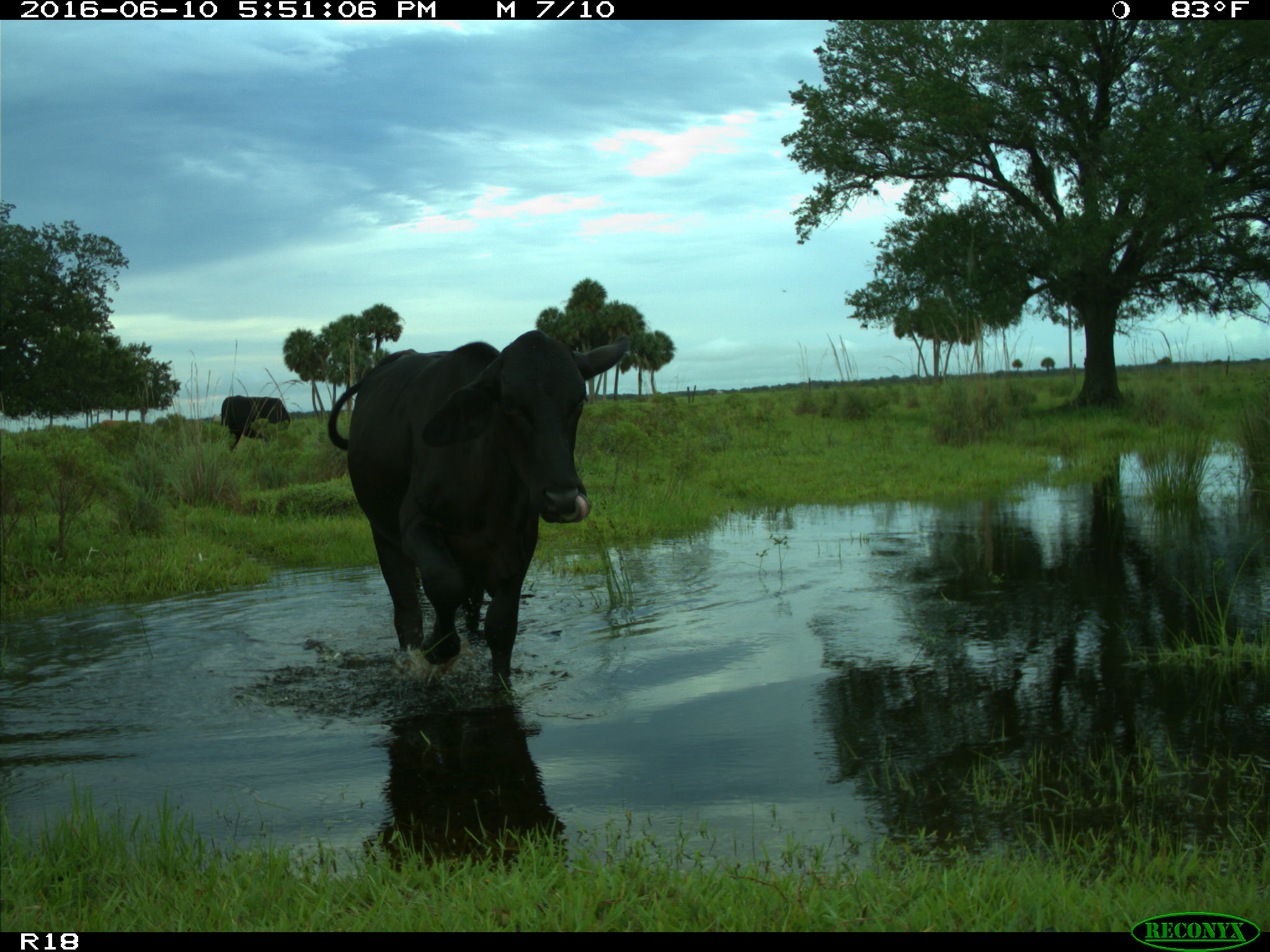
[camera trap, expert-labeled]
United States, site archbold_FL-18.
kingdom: Animalia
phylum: Chordata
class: Mammalia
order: Artiodactyla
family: Bovidae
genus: Bos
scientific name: Bos taurus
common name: domestic cow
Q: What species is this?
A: Bos taurus (domestic cow).